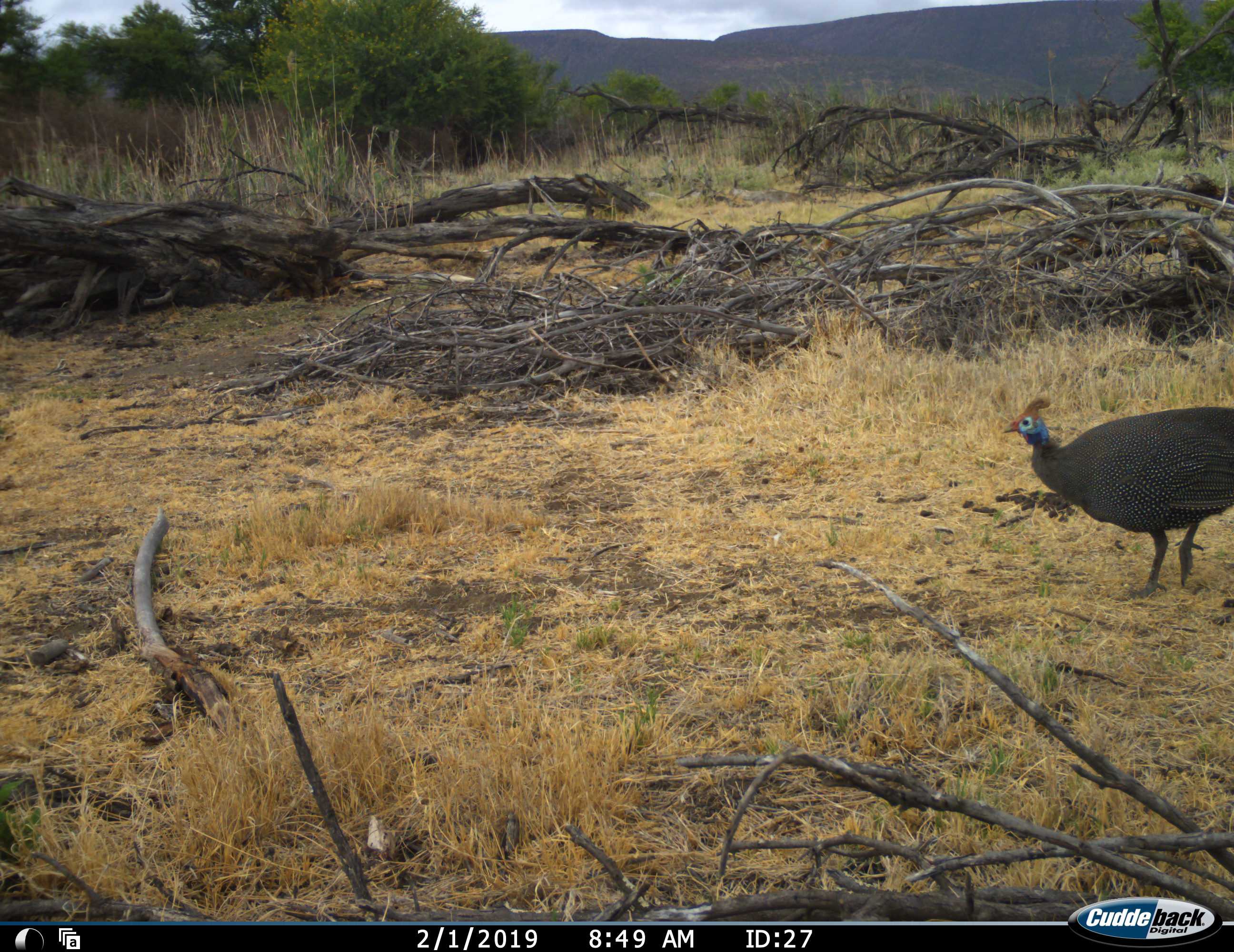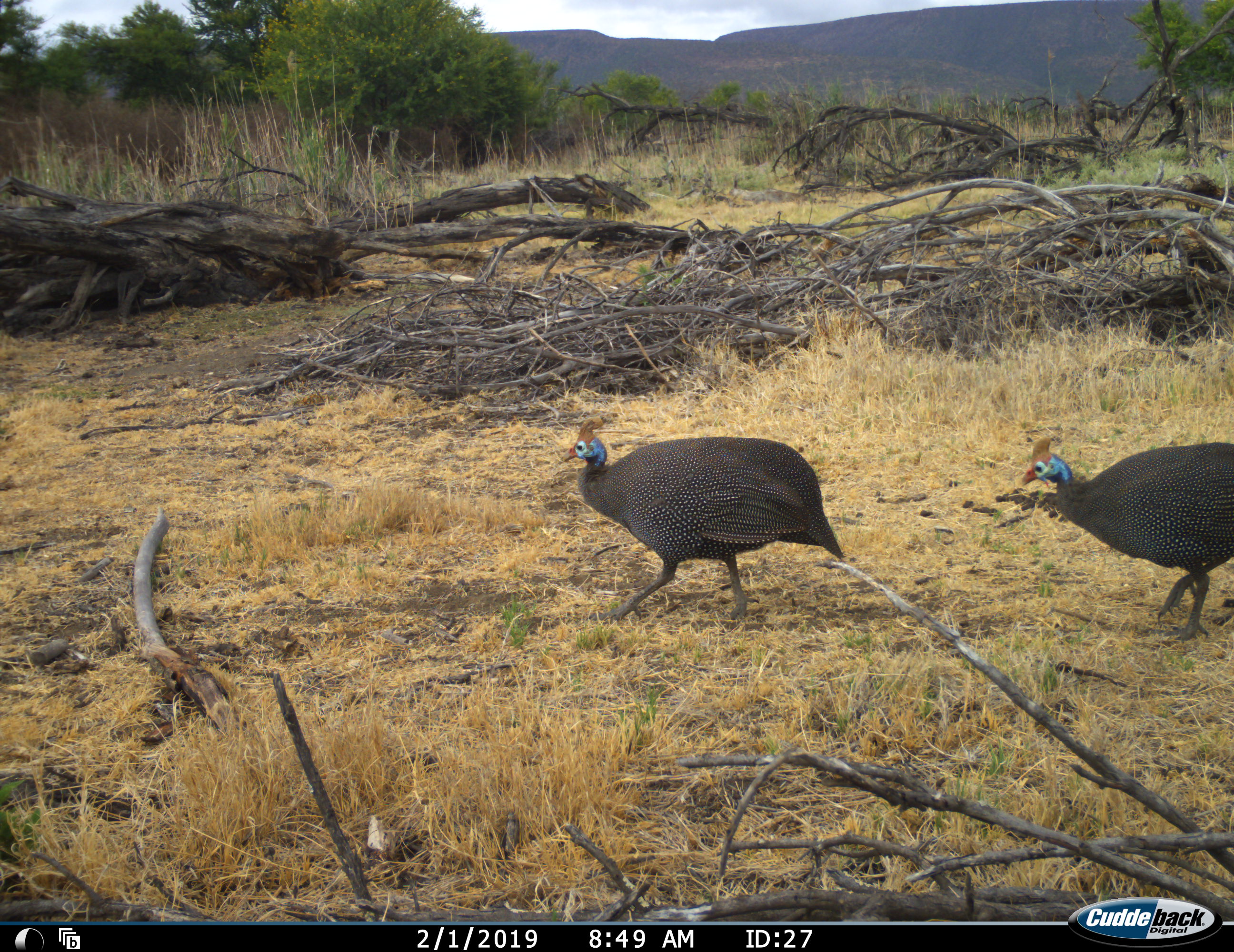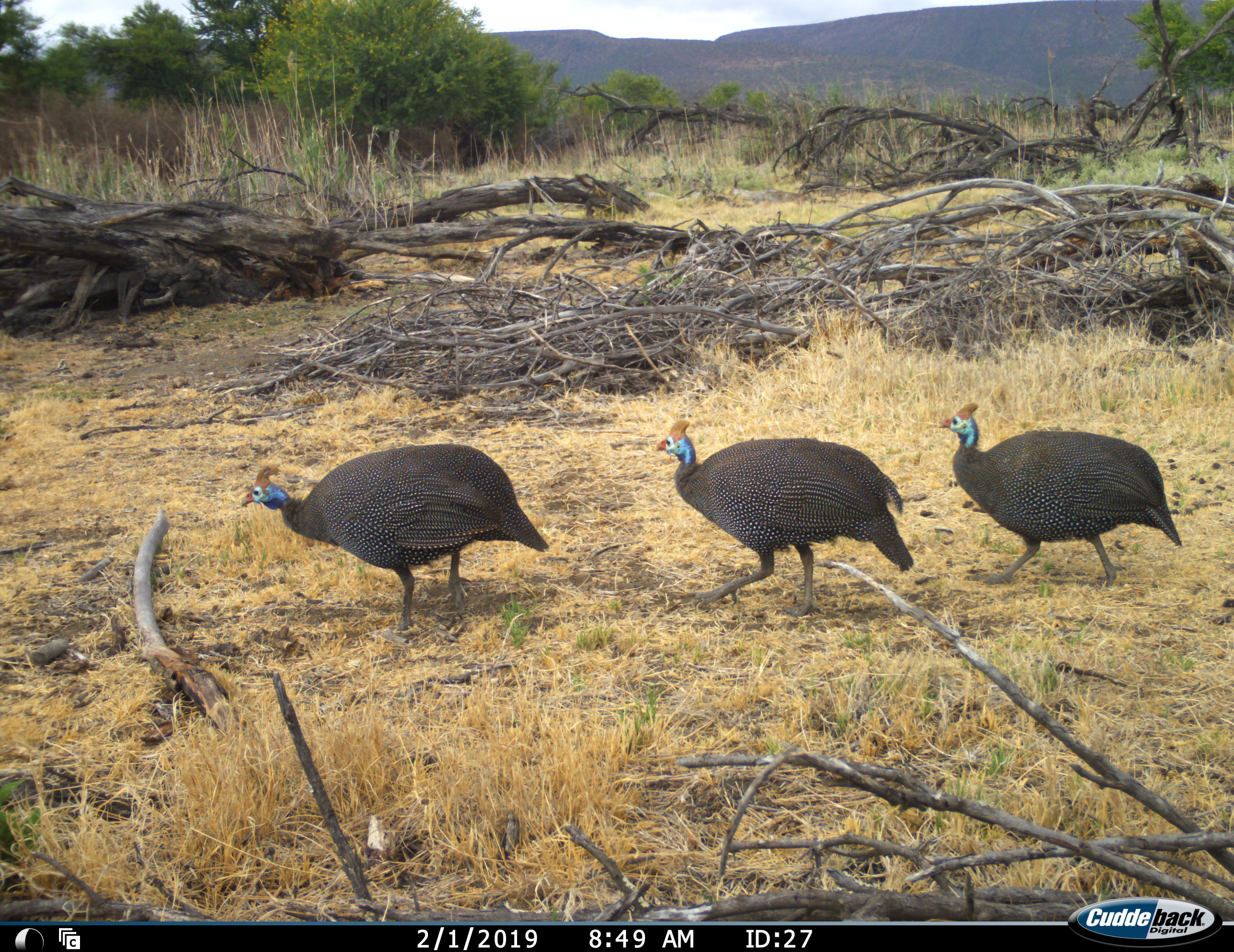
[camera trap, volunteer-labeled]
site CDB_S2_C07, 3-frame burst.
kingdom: Animalia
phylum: Chordata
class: Aves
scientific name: Aves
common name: bird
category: birdother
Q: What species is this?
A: Birdother (bird) (Aves).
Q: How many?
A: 3.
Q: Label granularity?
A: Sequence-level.